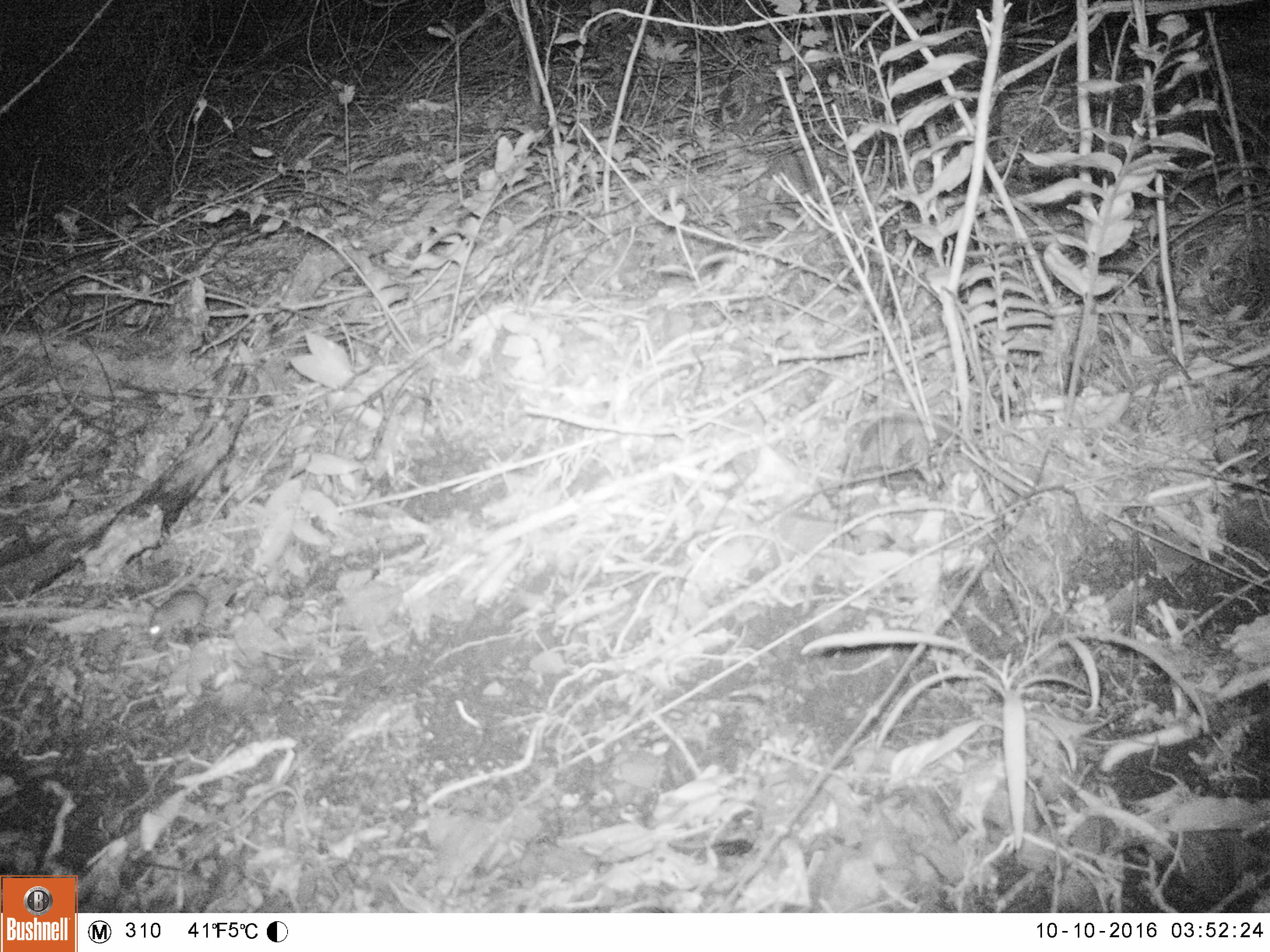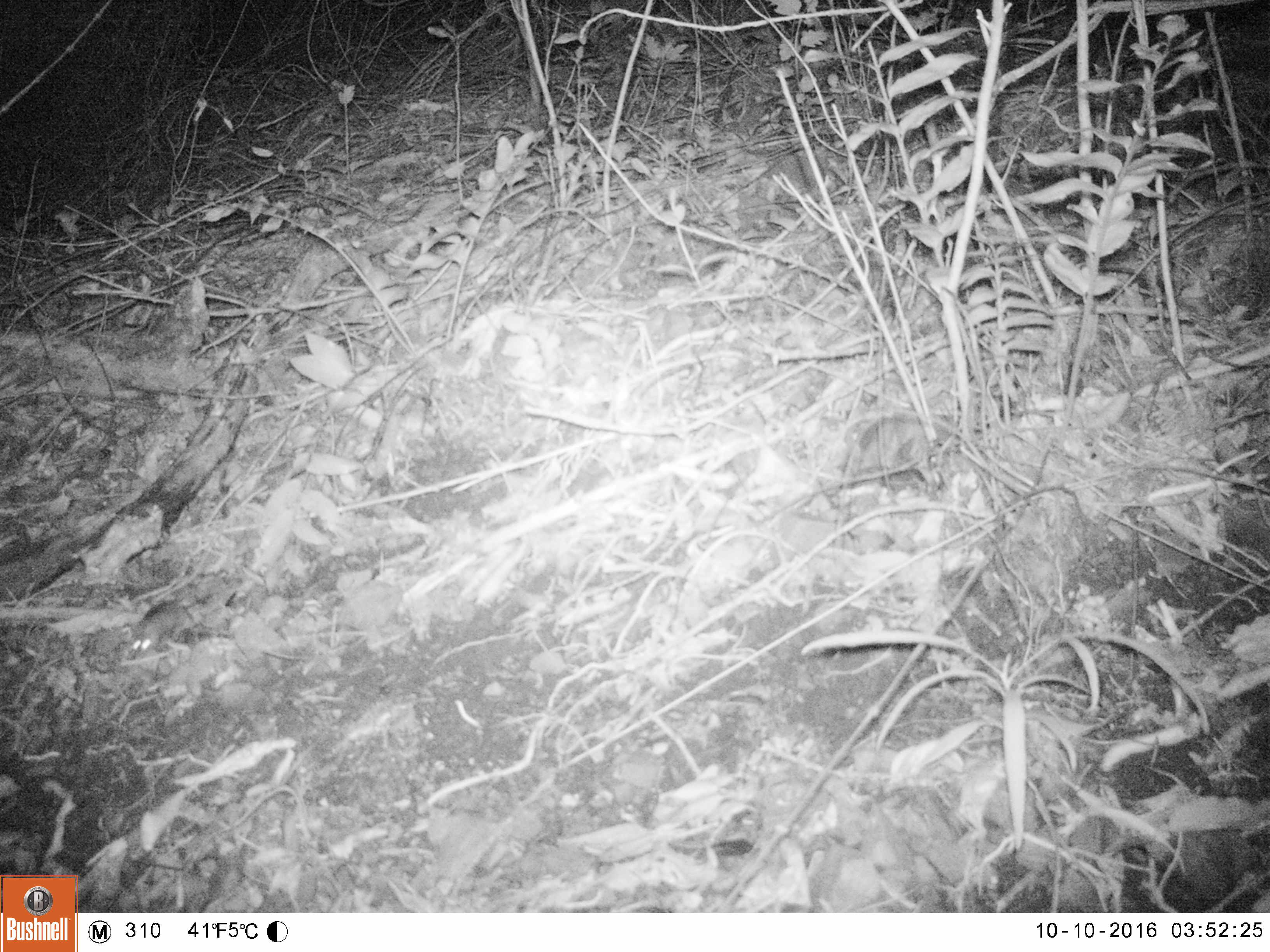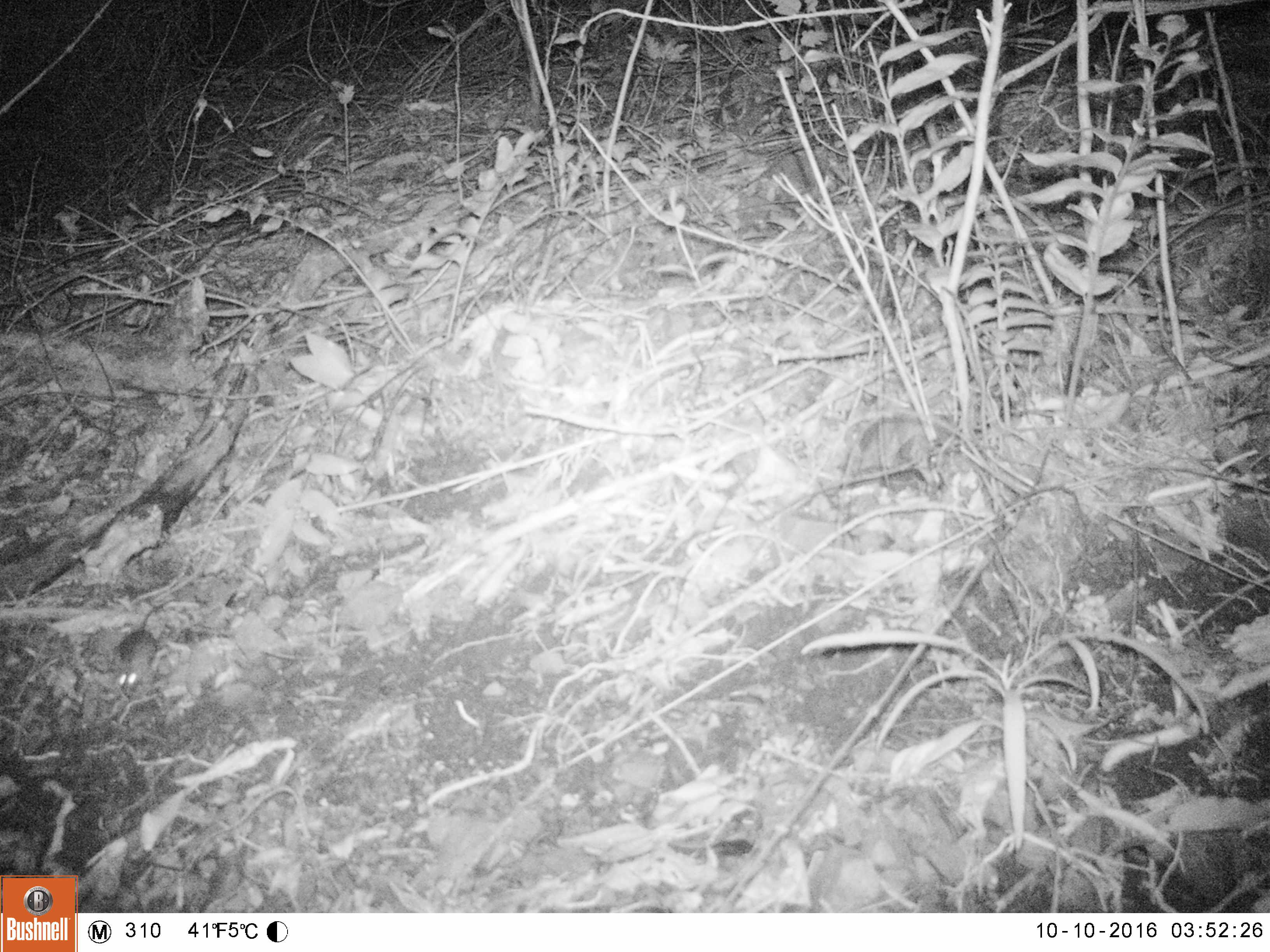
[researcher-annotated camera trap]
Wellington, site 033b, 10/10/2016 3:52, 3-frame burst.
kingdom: Animalia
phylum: Chordata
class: Mammalia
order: Rodentia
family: Muridae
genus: Mus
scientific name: Mus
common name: mouse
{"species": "mouse (Mus)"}